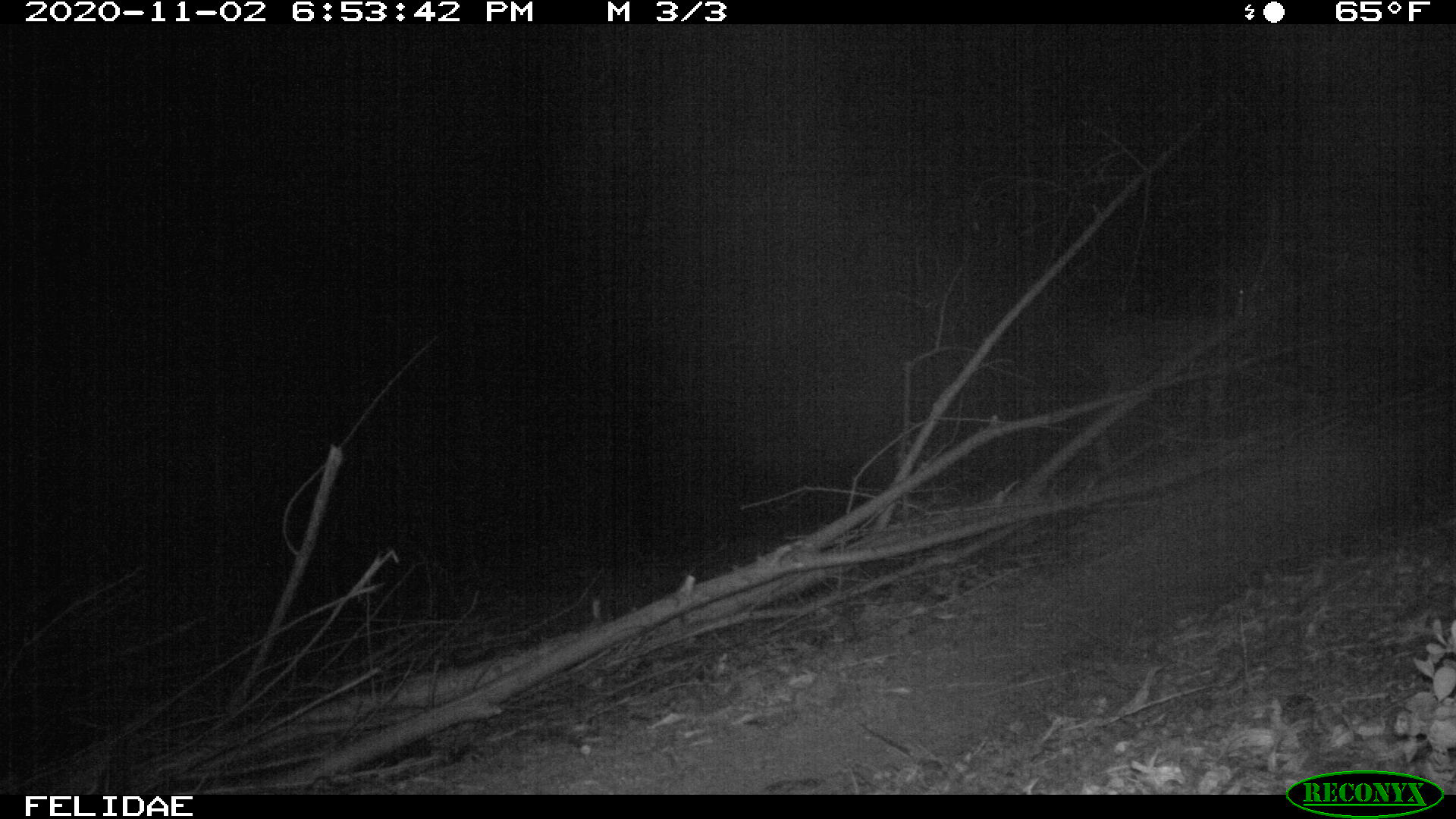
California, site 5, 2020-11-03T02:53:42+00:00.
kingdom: Animalia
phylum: Chordata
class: Mammalia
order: Artiodactyla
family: Cervidae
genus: Odocoileus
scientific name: Odocoileus hemionus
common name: mule deer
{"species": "mule deer (Odocoileus hemionus)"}